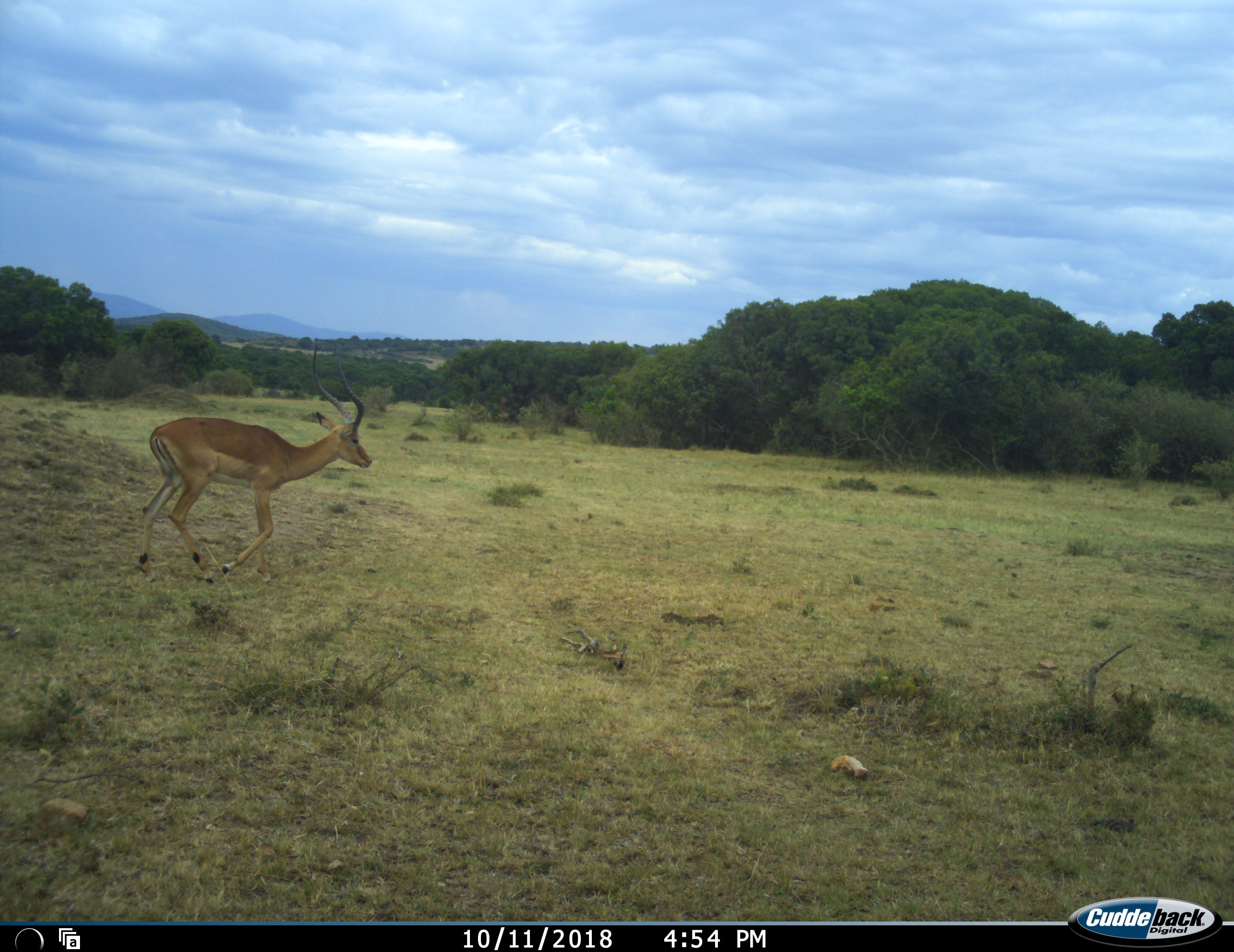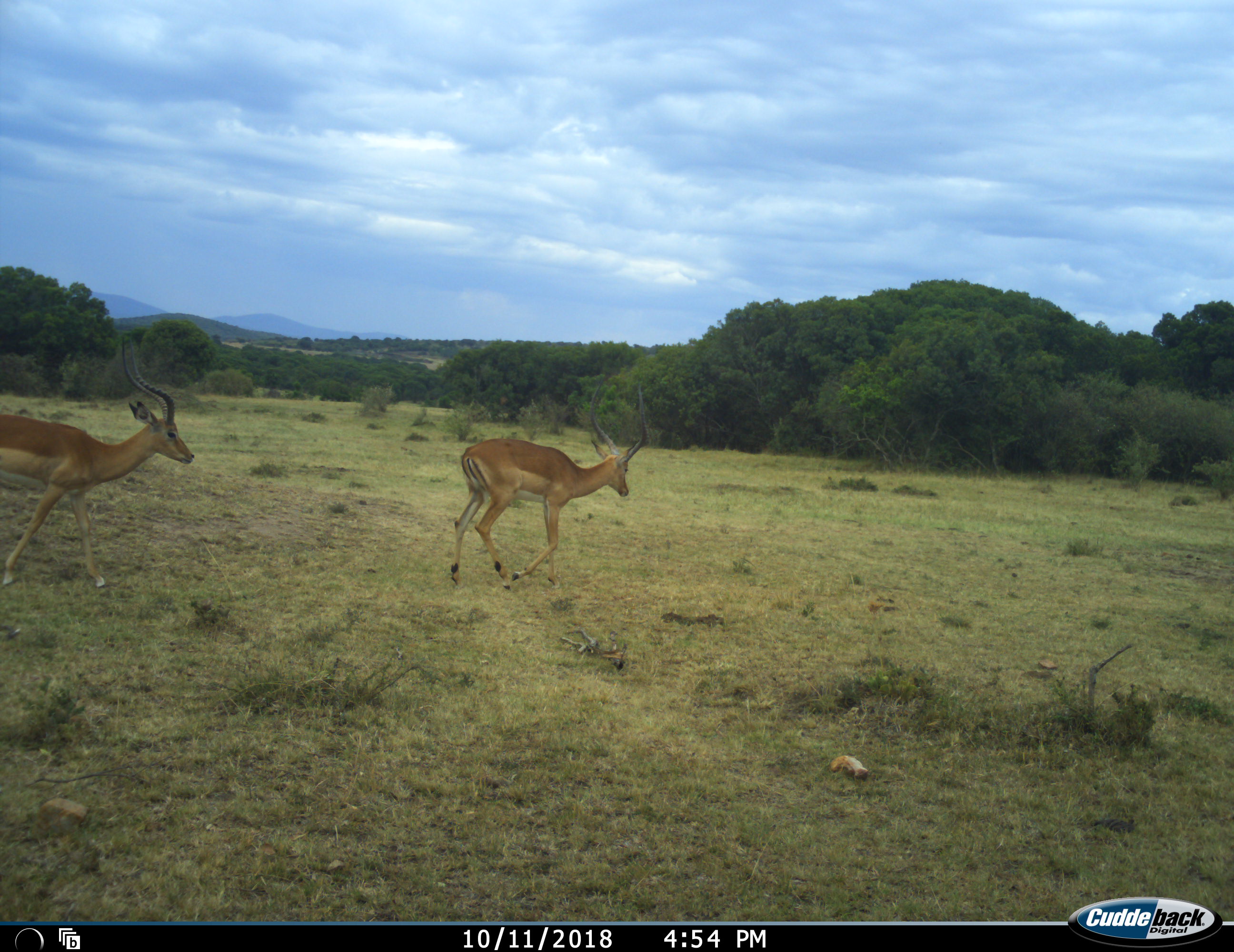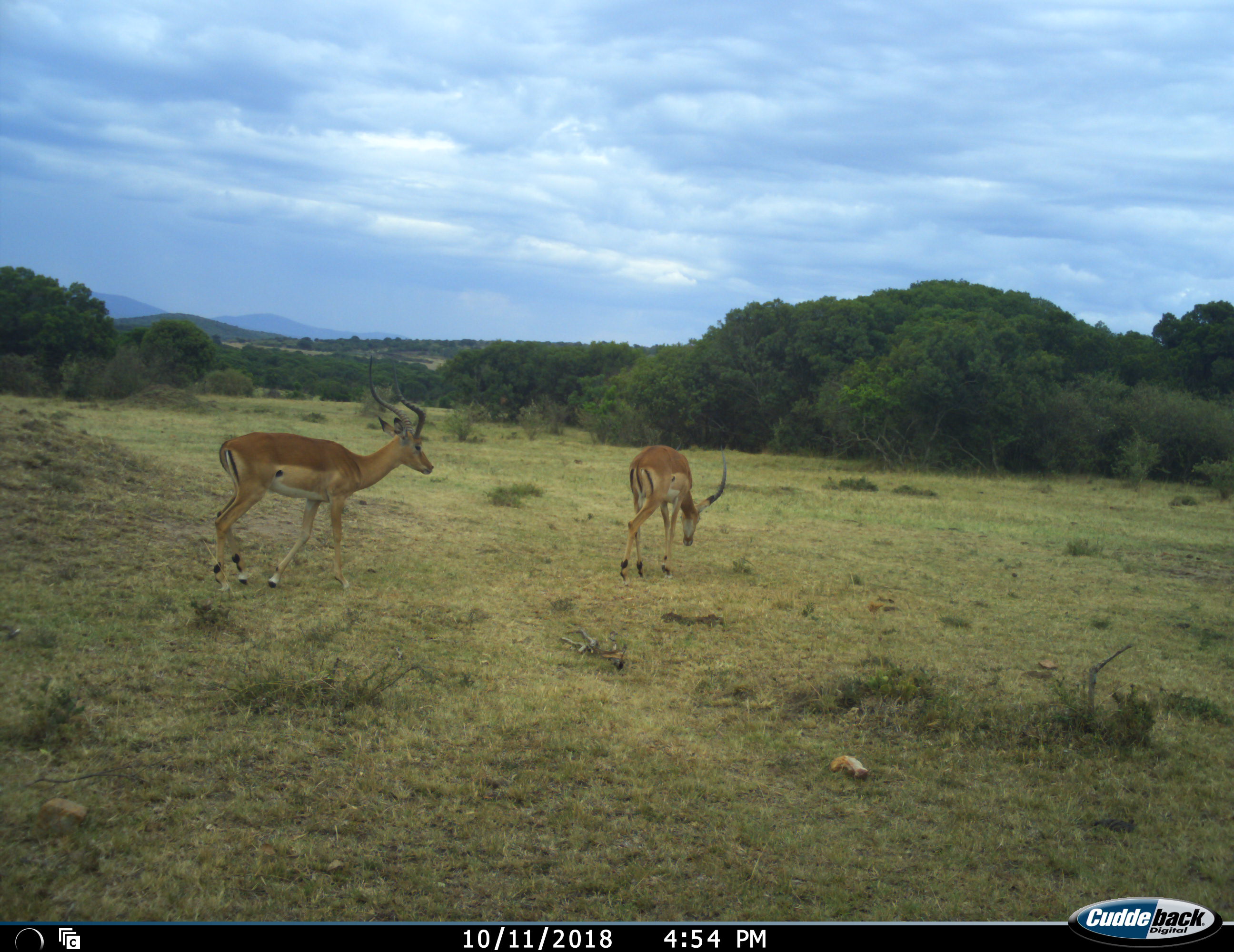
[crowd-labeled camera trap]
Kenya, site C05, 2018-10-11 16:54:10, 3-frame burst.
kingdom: Animalia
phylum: Chordata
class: Mammalia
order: Artiodactyla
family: Bovidae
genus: Aepyceros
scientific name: Aepyceros melampus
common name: impala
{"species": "impala (Aepyceros melampus)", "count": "2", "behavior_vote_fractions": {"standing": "12%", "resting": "0%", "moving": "100%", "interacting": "0%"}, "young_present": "0%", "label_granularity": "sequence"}